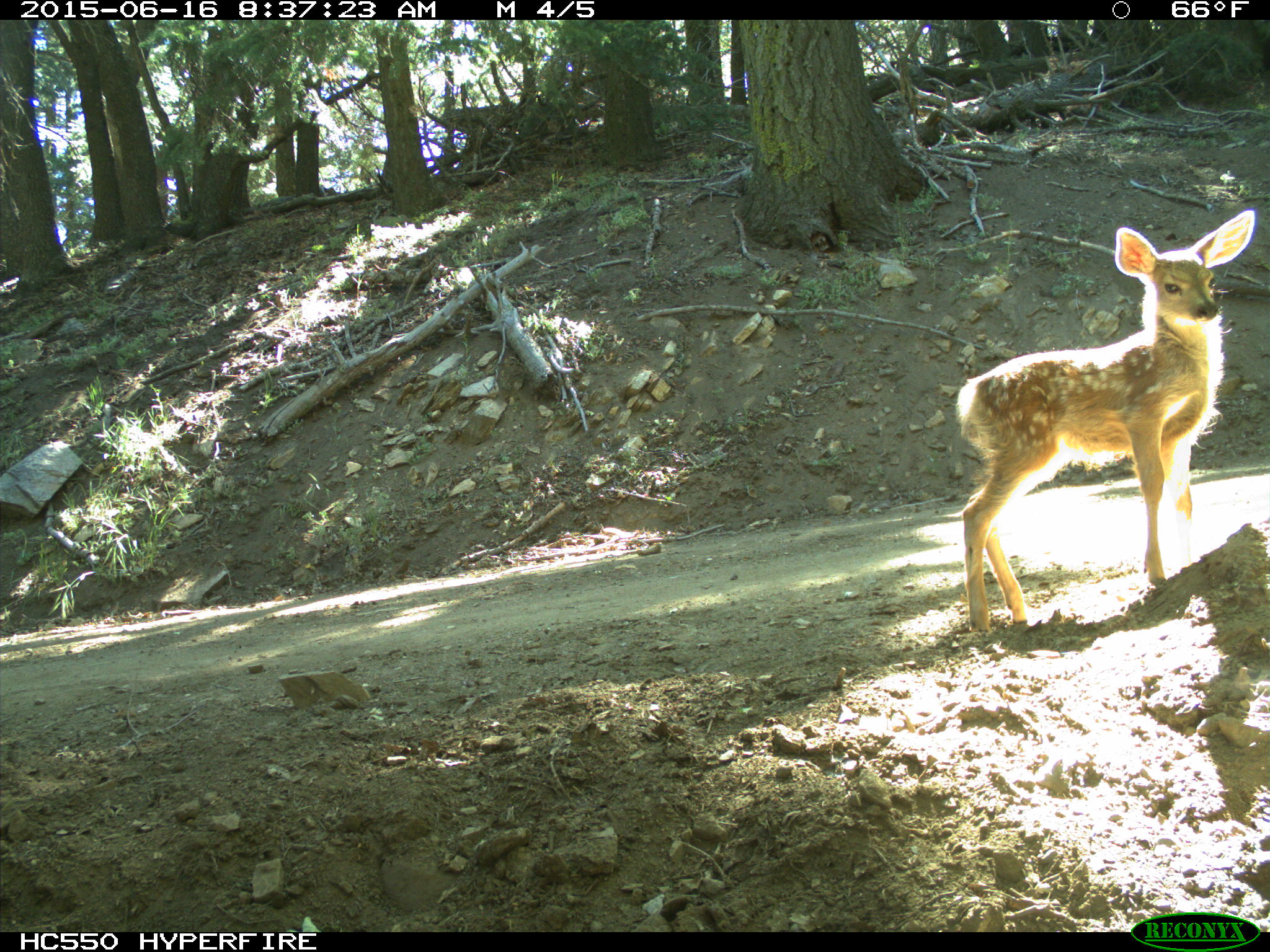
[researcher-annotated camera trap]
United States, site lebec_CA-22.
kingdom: Animalia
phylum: Chordata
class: Mammalia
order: Artiodactyla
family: Cervidae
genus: Odocoileus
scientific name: Odocoileus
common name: deer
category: unidentified deer